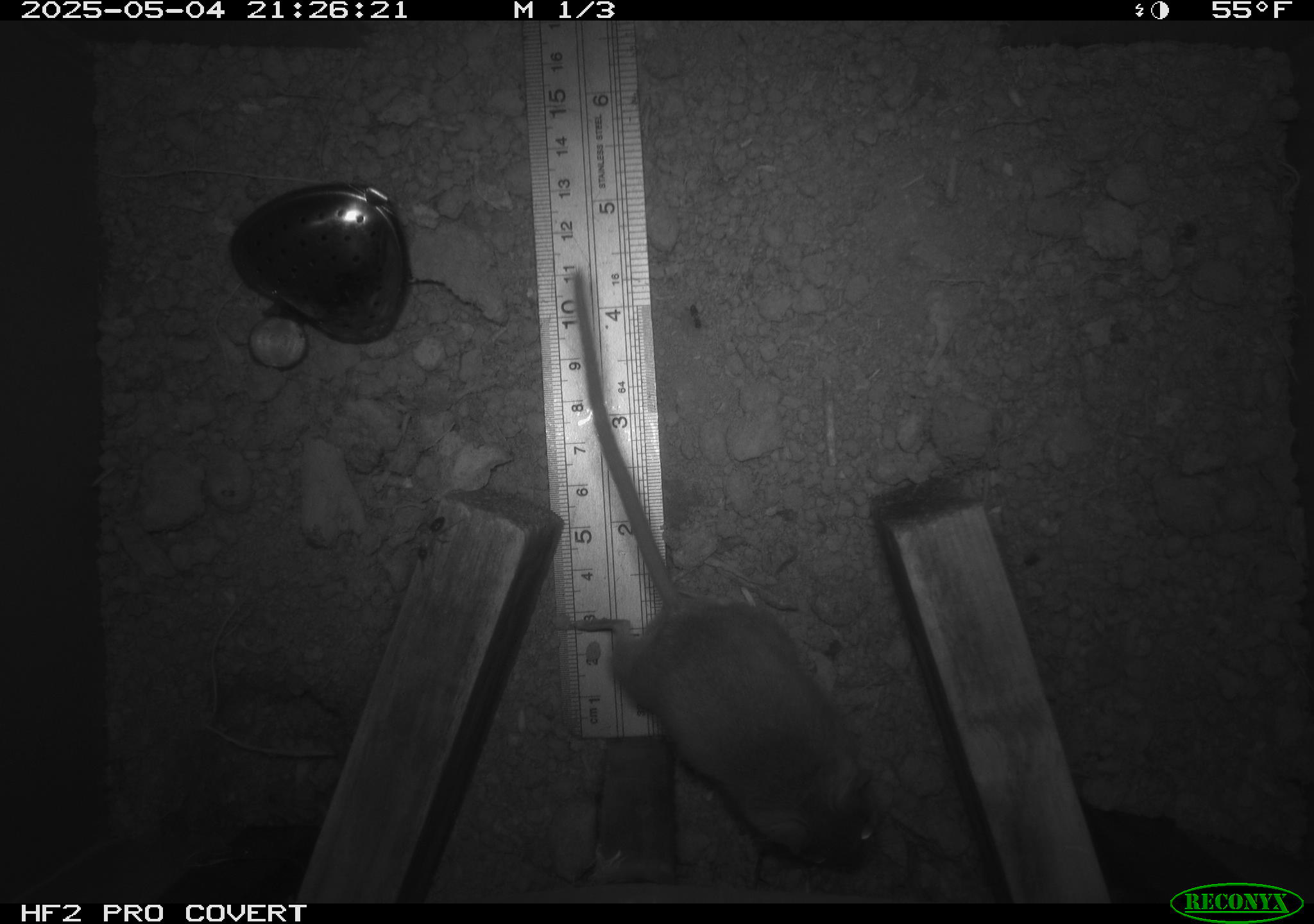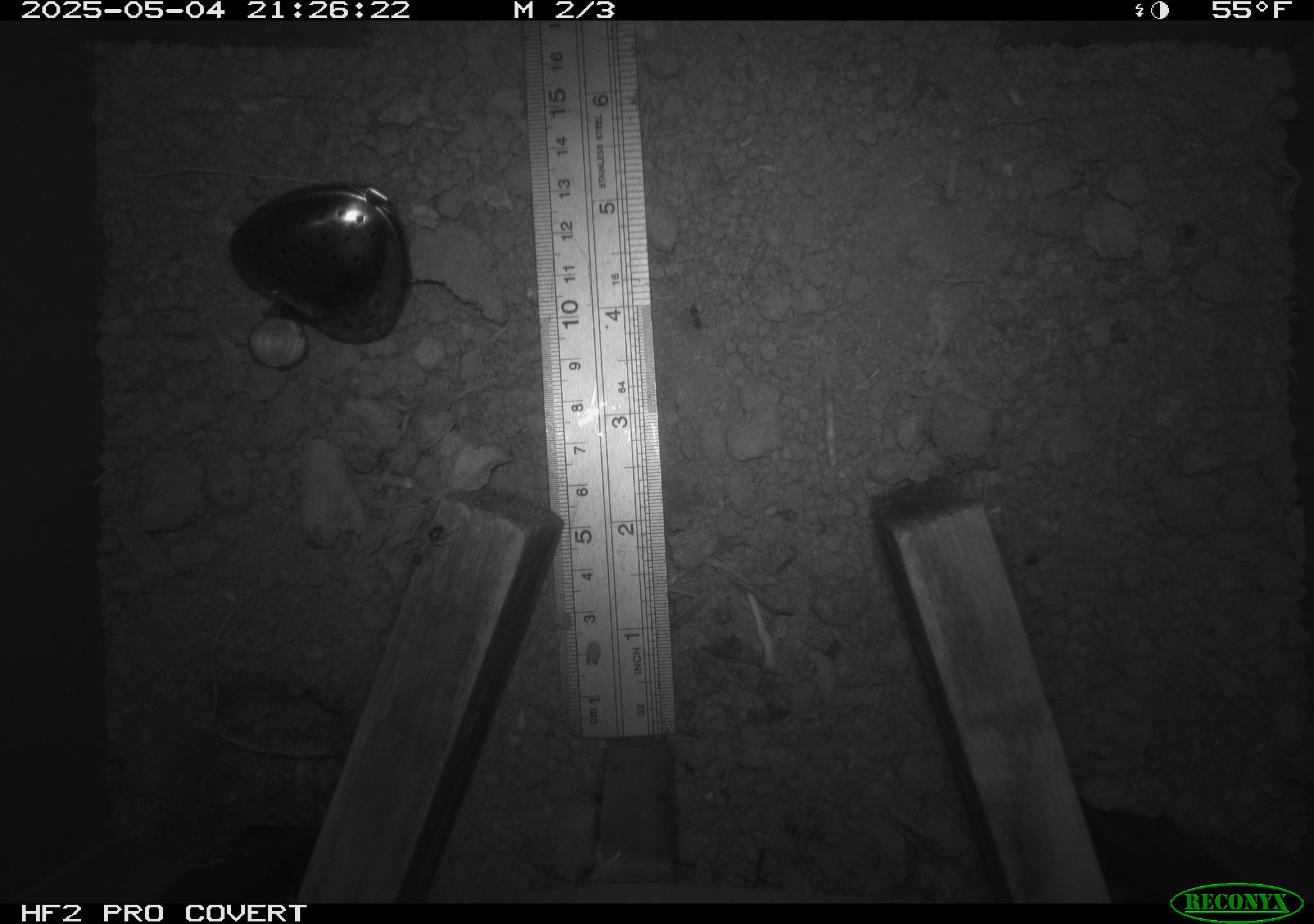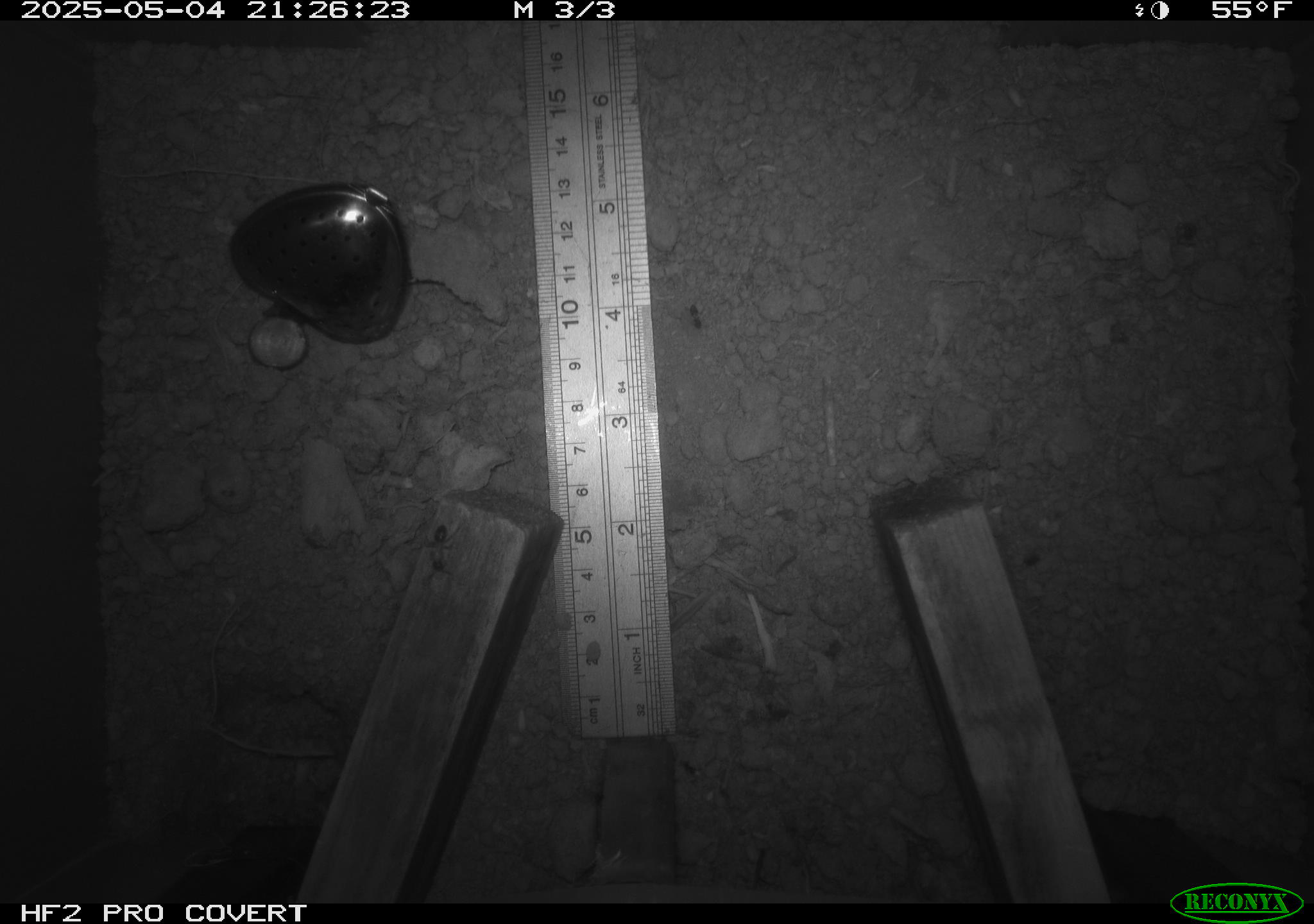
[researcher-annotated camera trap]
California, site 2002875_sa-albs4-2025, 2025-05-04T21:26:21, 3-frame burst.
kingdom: Animalia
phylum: Chordata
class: Mammalia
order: Rodentia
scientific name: Rodentia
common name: mouse species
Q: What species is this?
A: Mouse species (Rodentia).